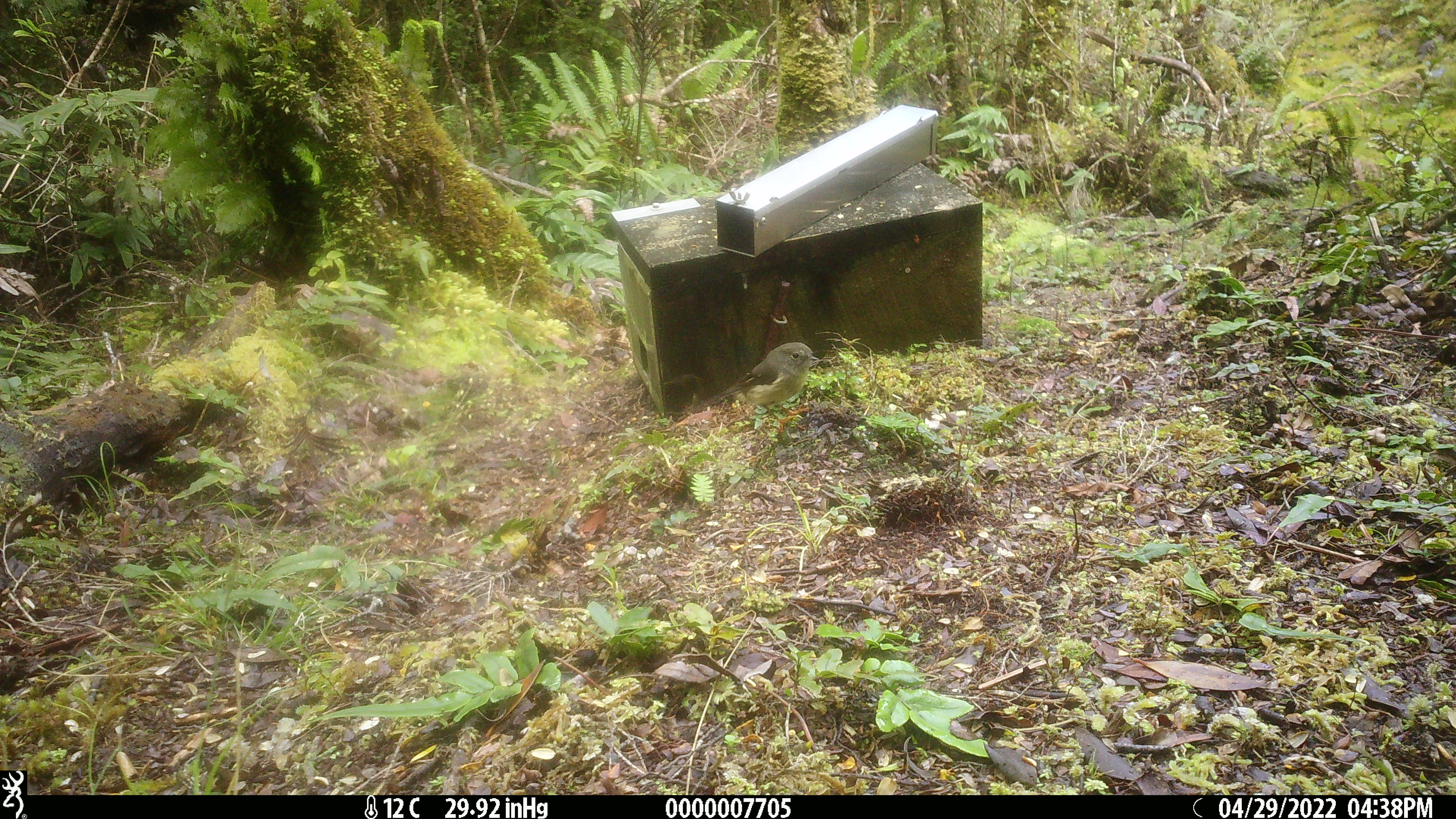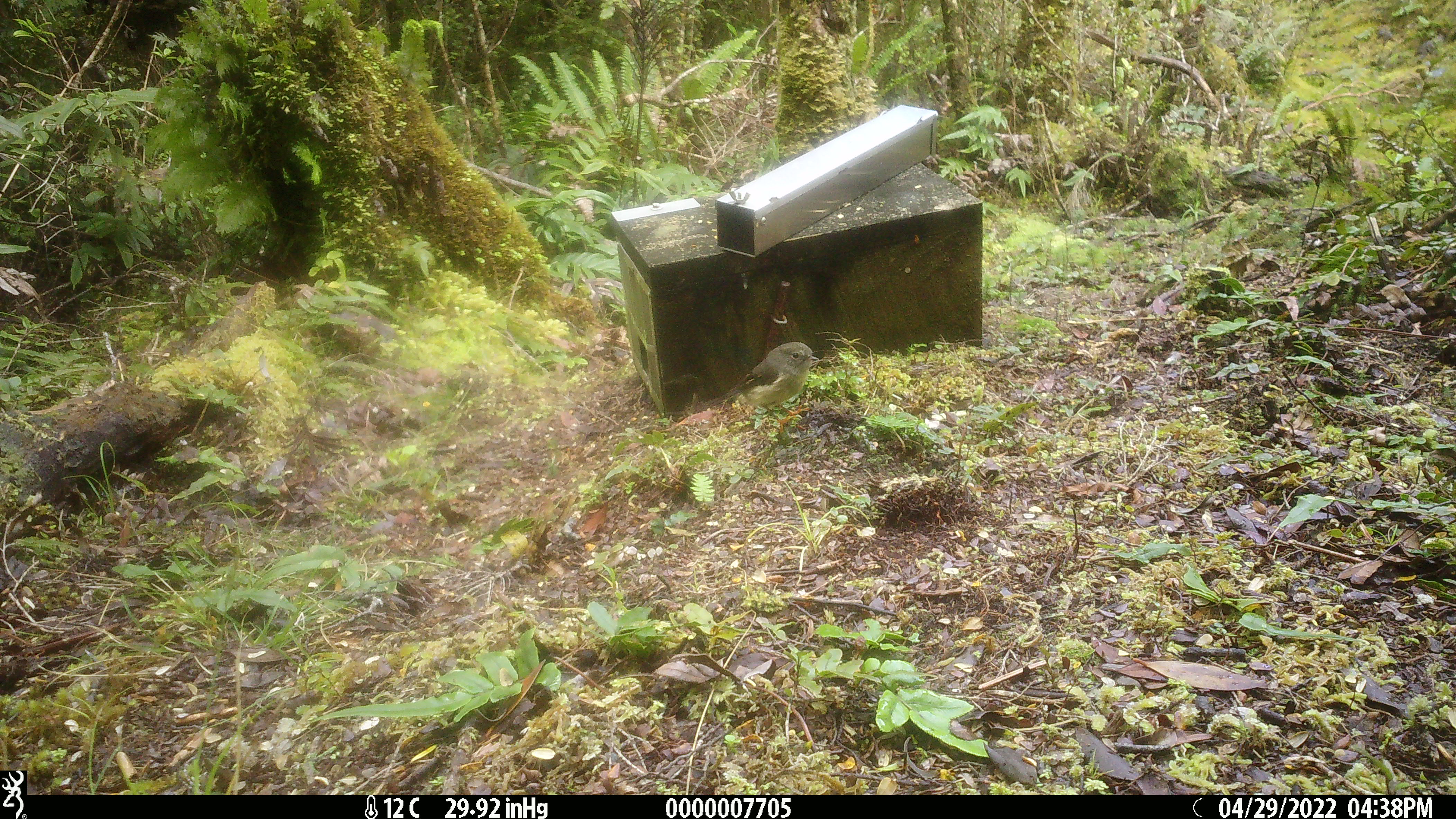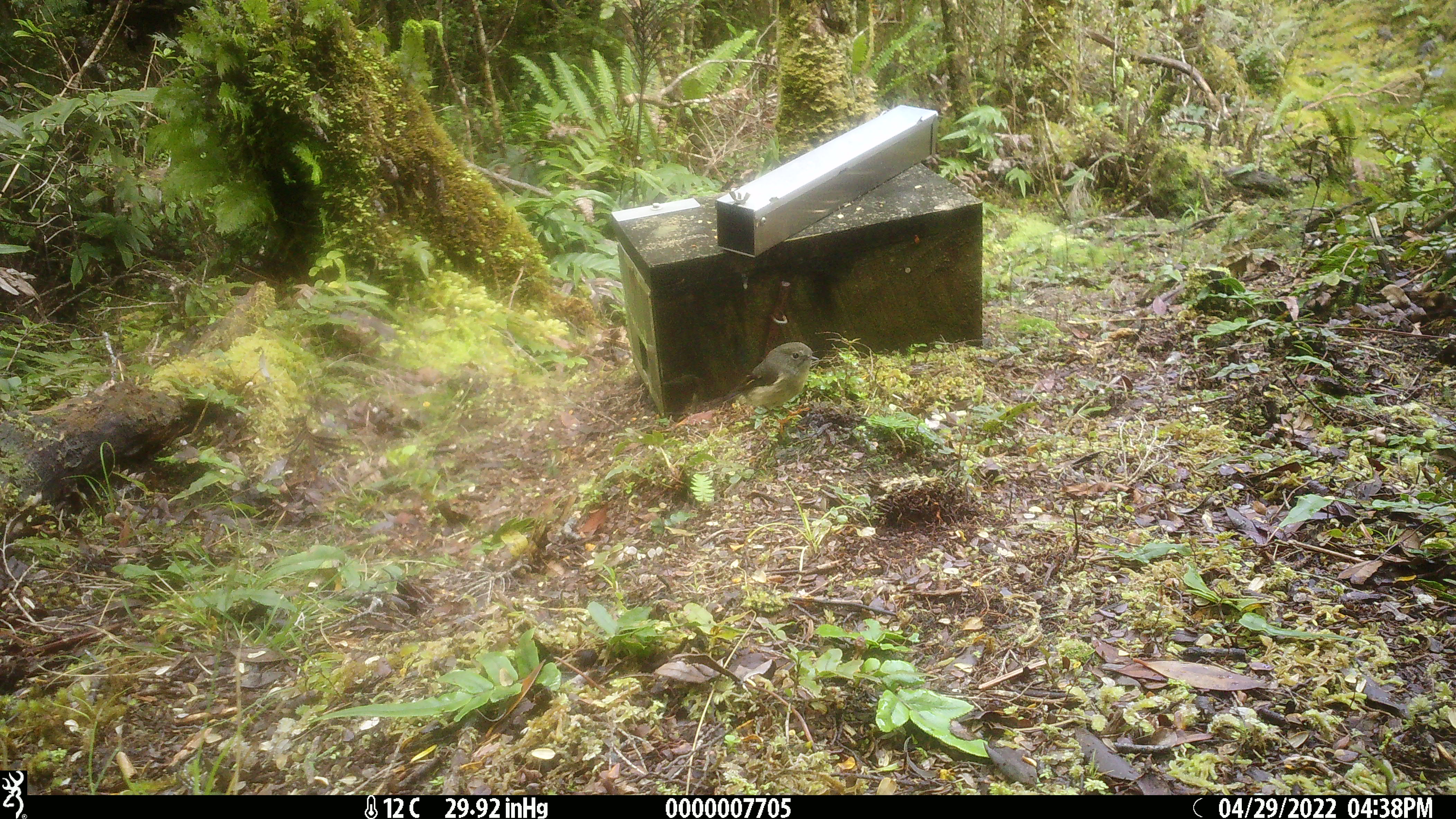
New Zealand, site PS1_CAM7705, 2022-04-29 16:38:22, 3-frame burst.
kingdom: Animalia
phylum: Chordata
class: Aves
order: Passeriformes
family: Petroicidae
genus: Petroica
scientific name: Petroica macrocephala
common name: tomtit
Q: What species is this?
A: Tomtit (Petroica macrocephala).